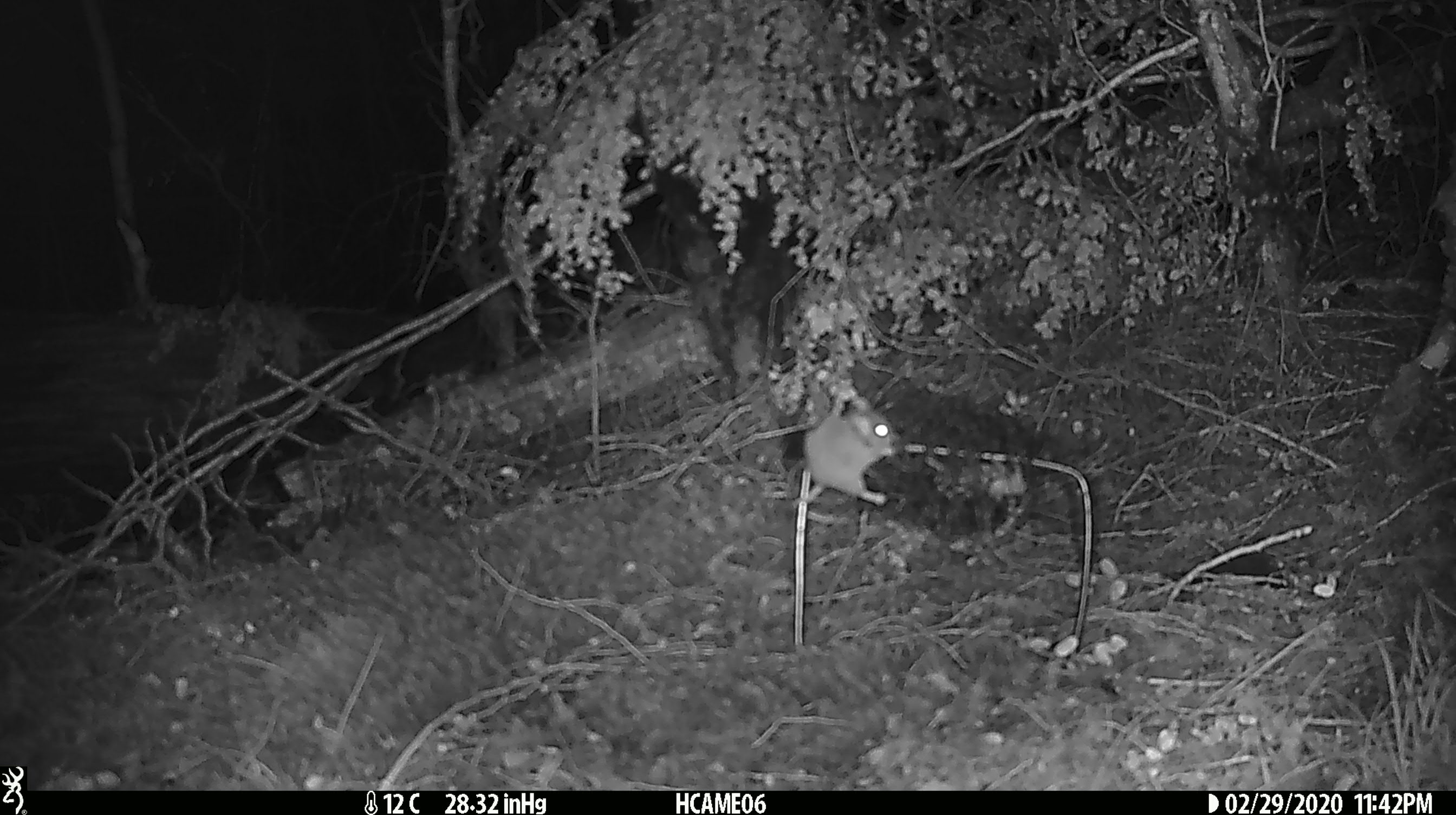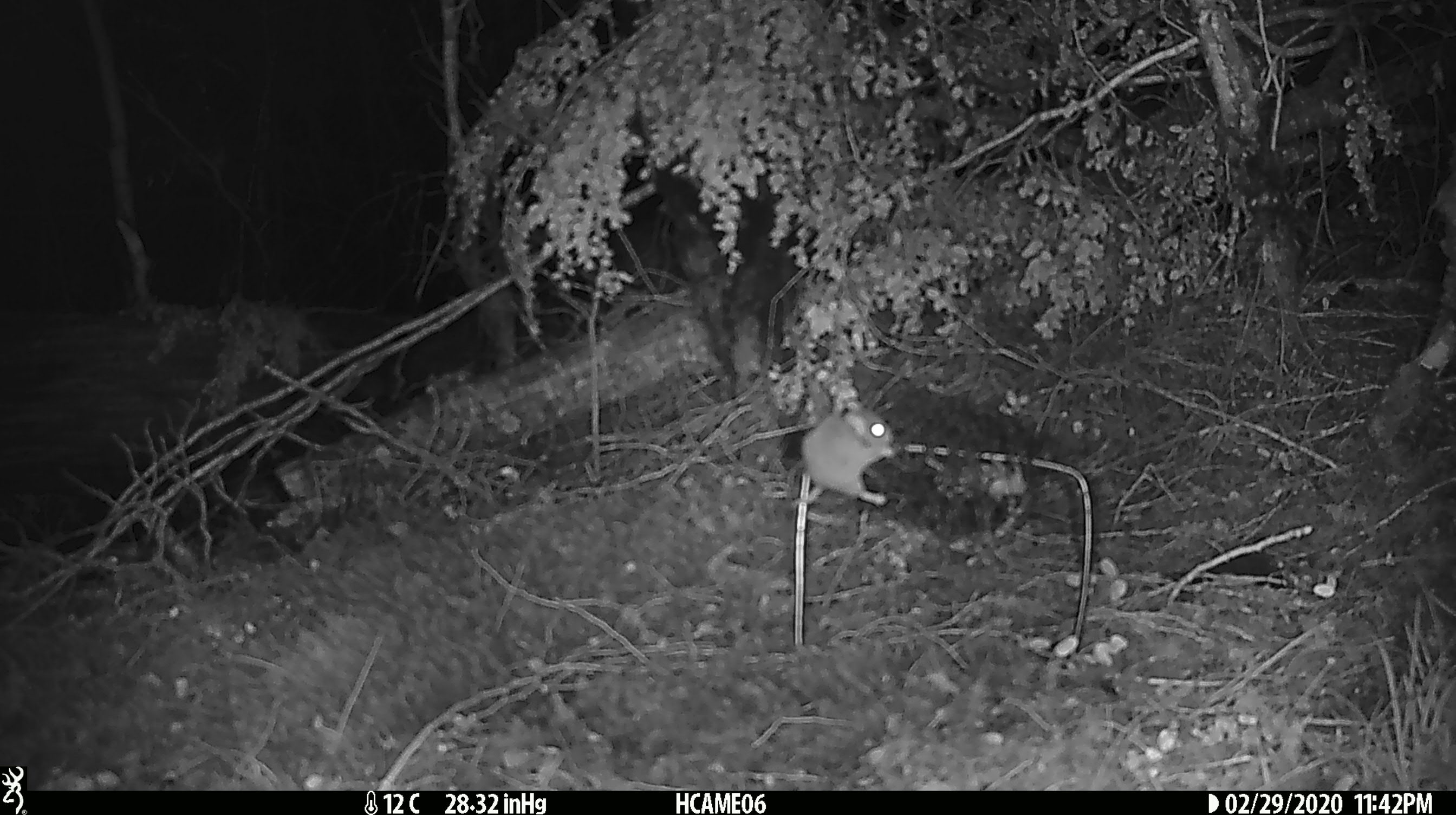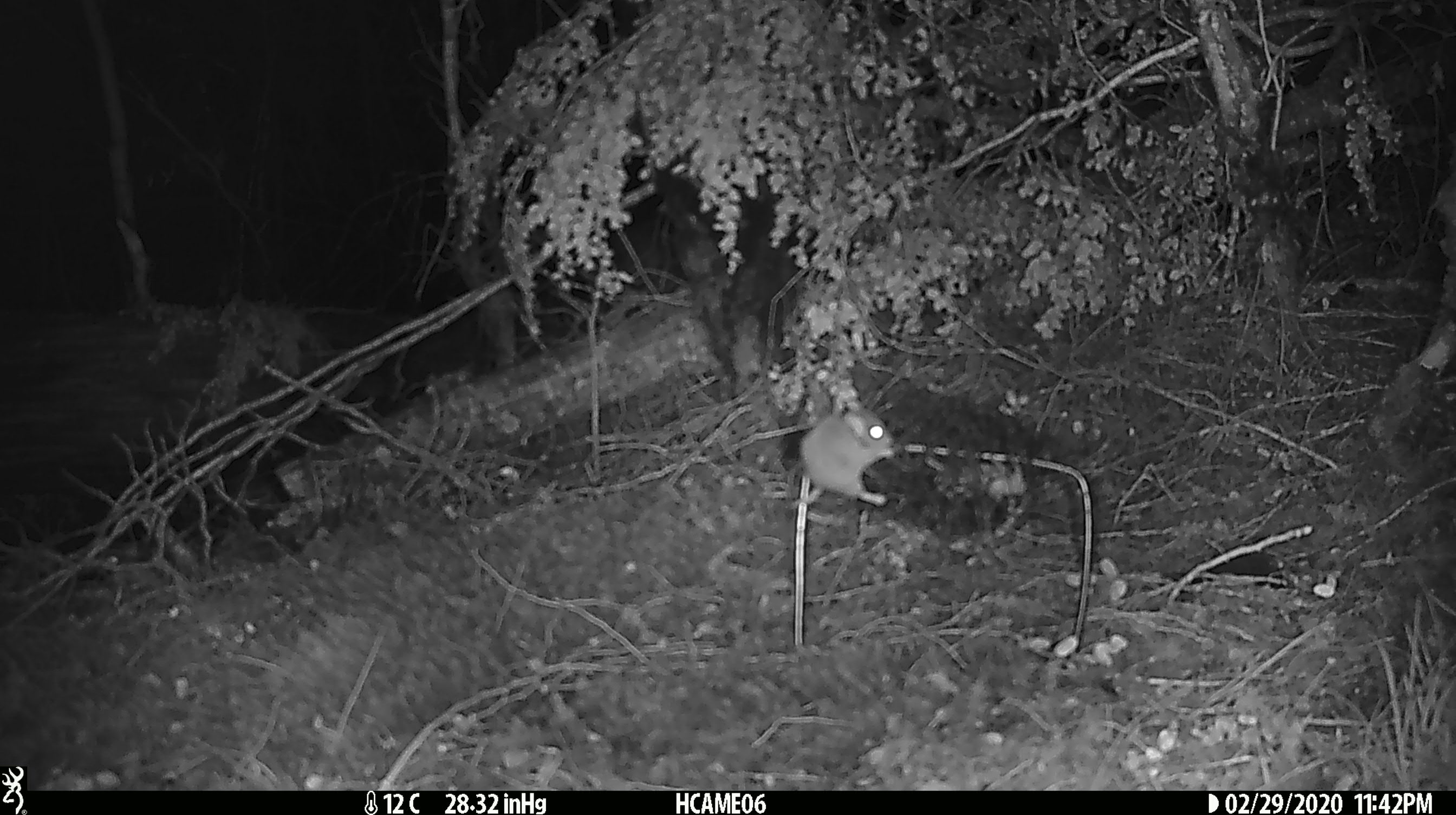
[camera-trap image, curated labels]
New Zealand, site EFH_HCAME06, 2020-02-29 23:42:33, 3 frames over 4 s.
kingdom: Animalia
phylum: Chordata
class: Mammalia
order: Rodentia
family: Muridae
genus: Mus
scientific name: Mus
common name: mouse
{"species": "mouse (Mus)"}